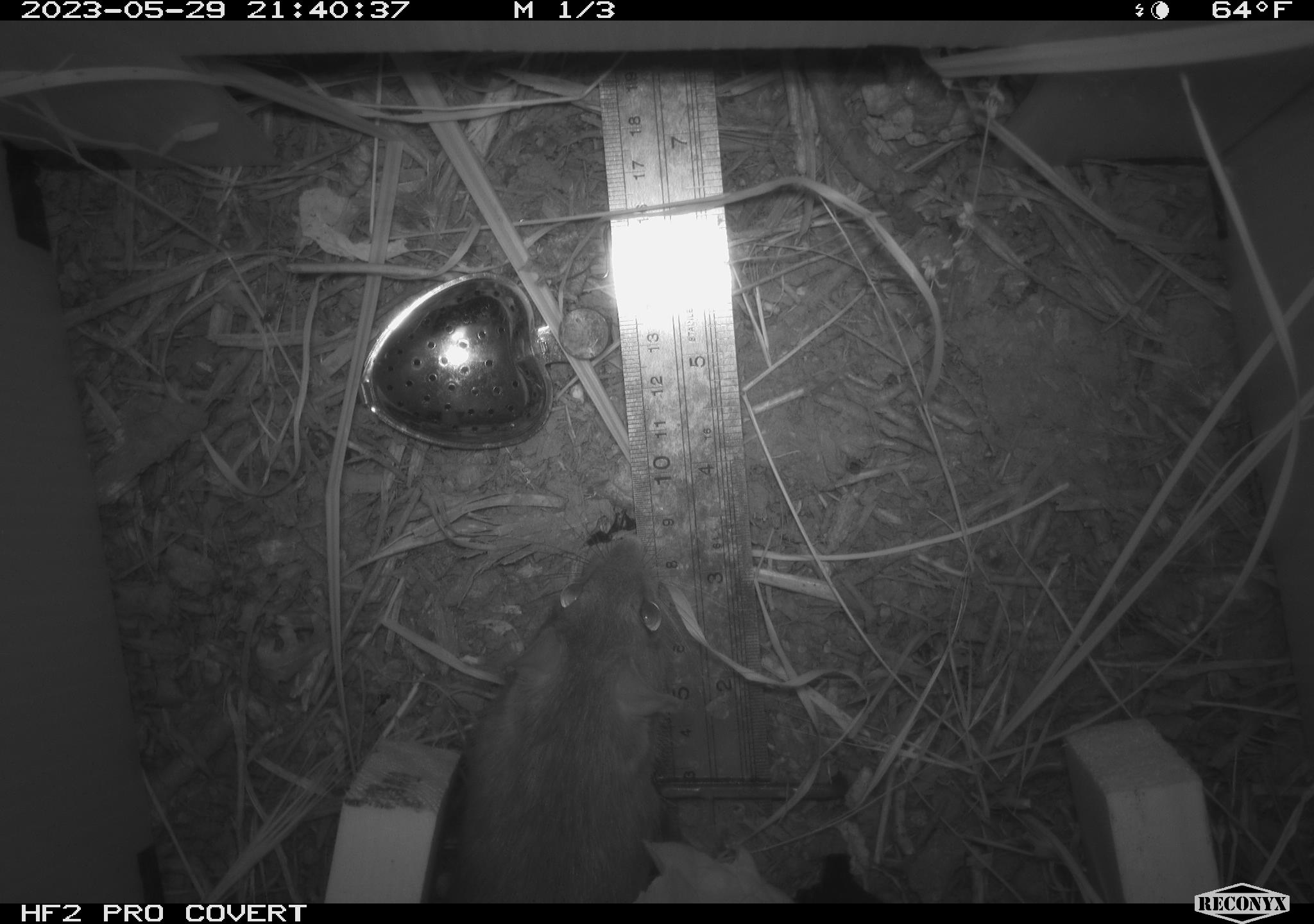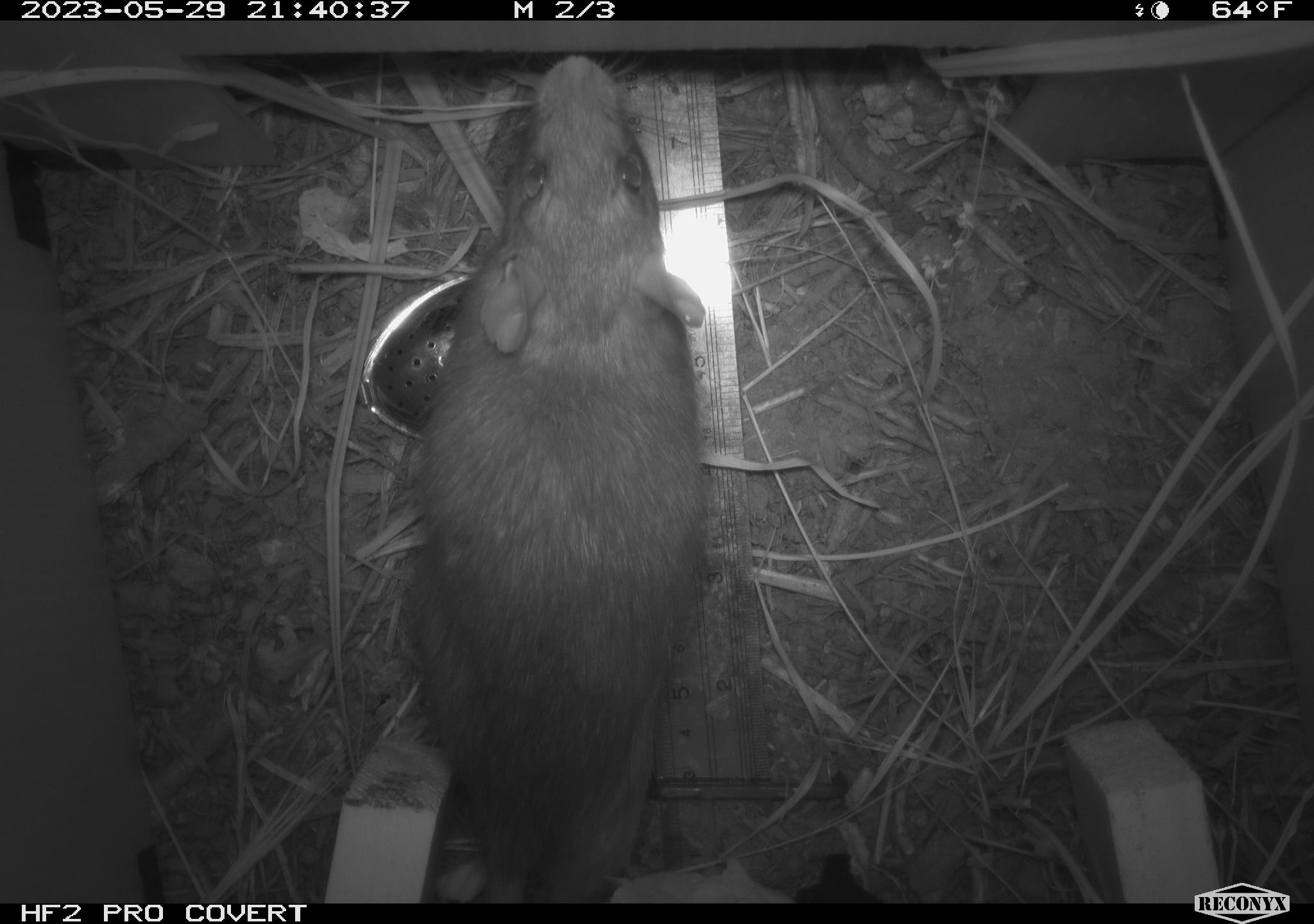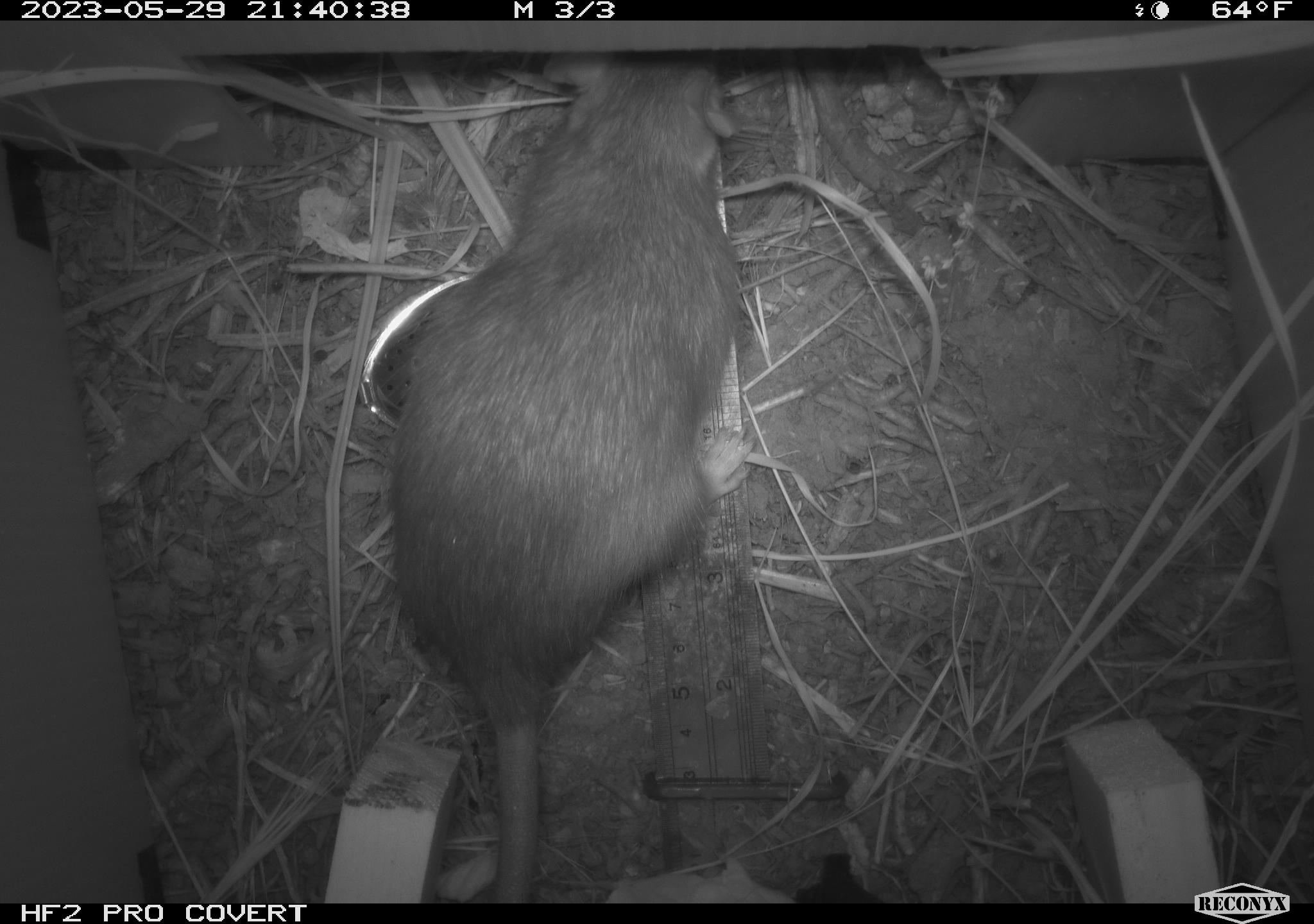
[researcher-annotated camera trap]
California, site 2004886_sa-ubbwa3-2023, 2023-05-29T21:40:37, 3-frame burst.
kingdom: Animalia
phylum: Chordata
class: Mammalia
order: Rodentia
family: Muridae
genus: Rattus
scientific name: Rattus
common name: rat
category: rattus species